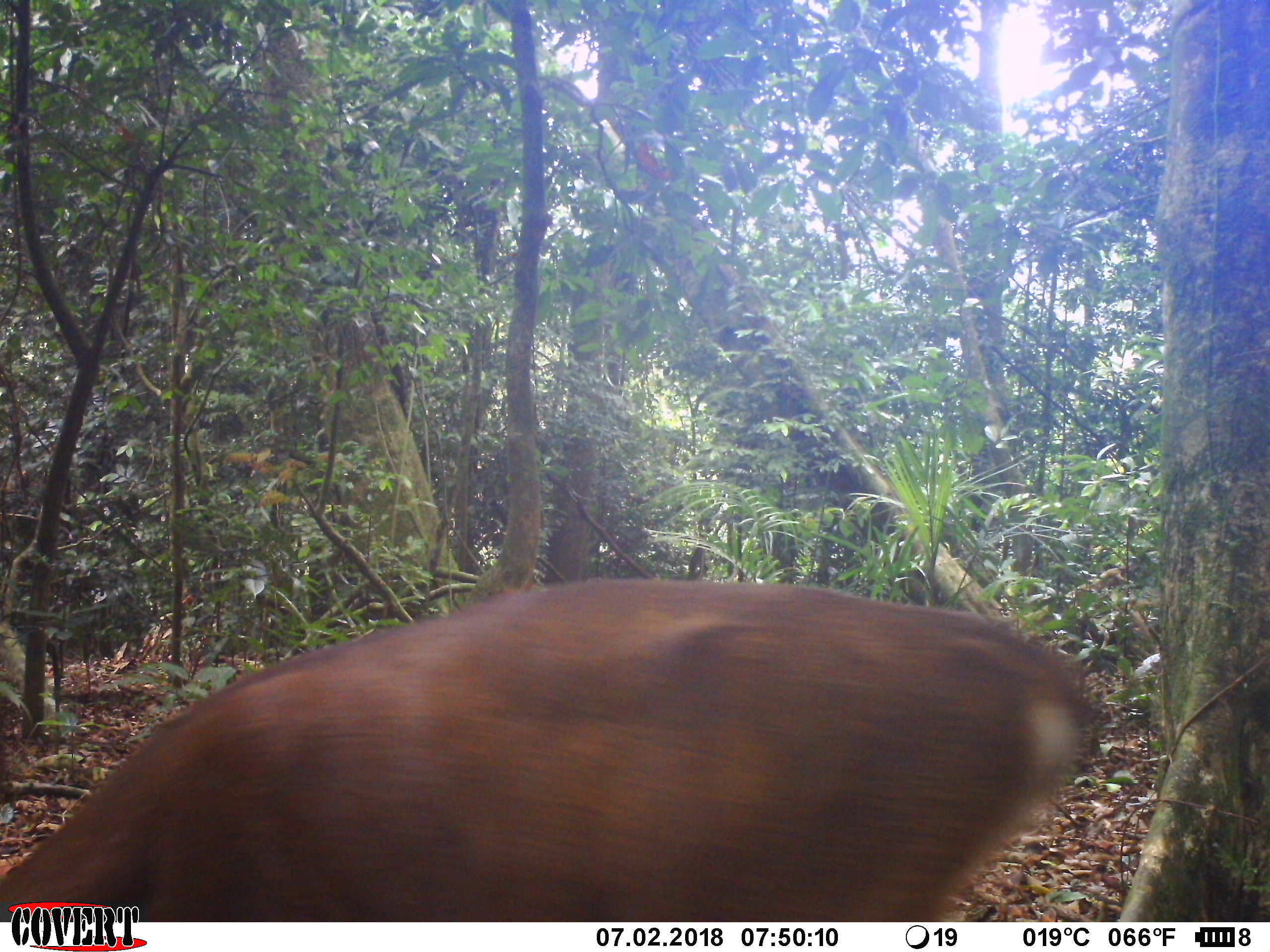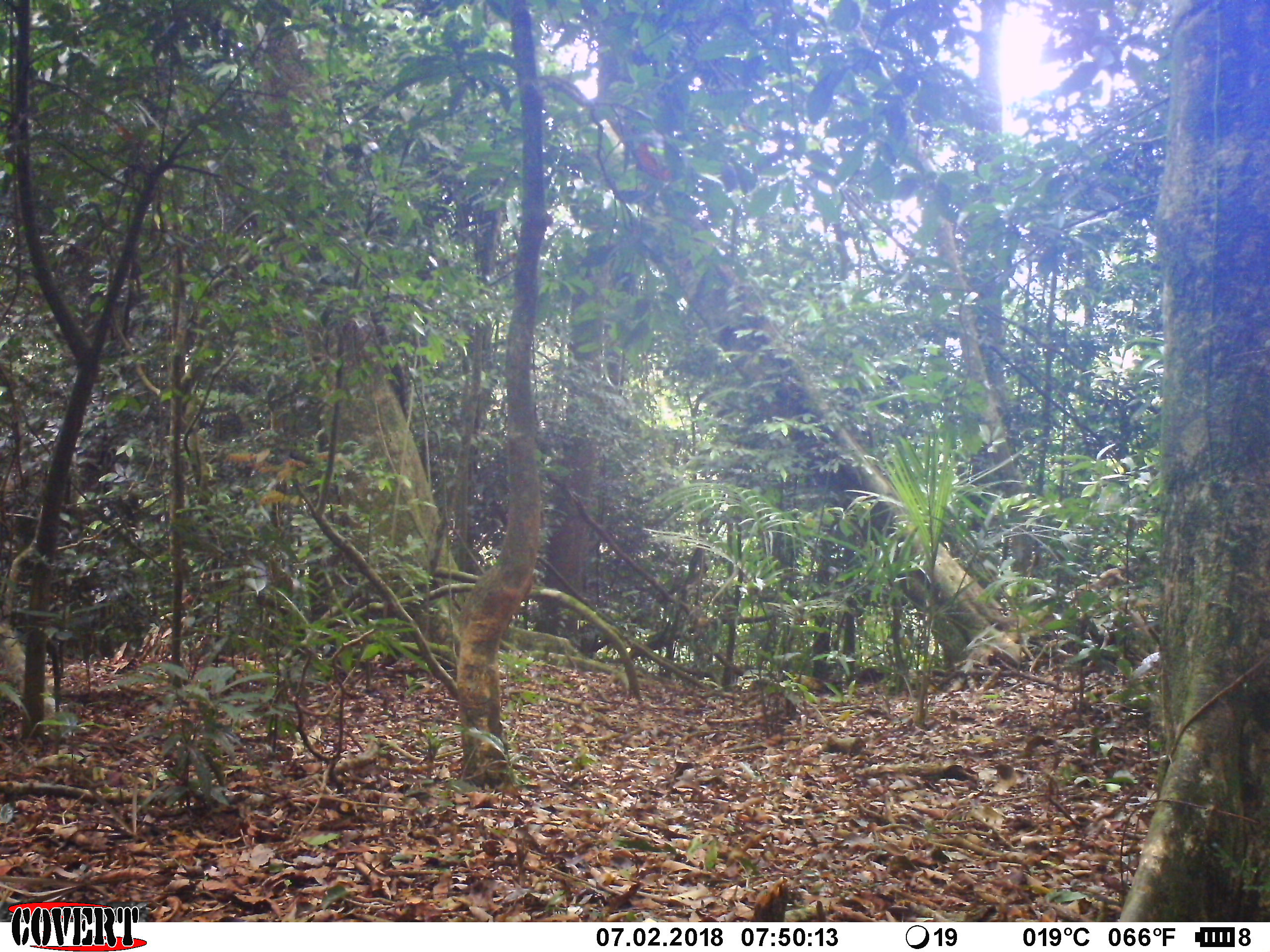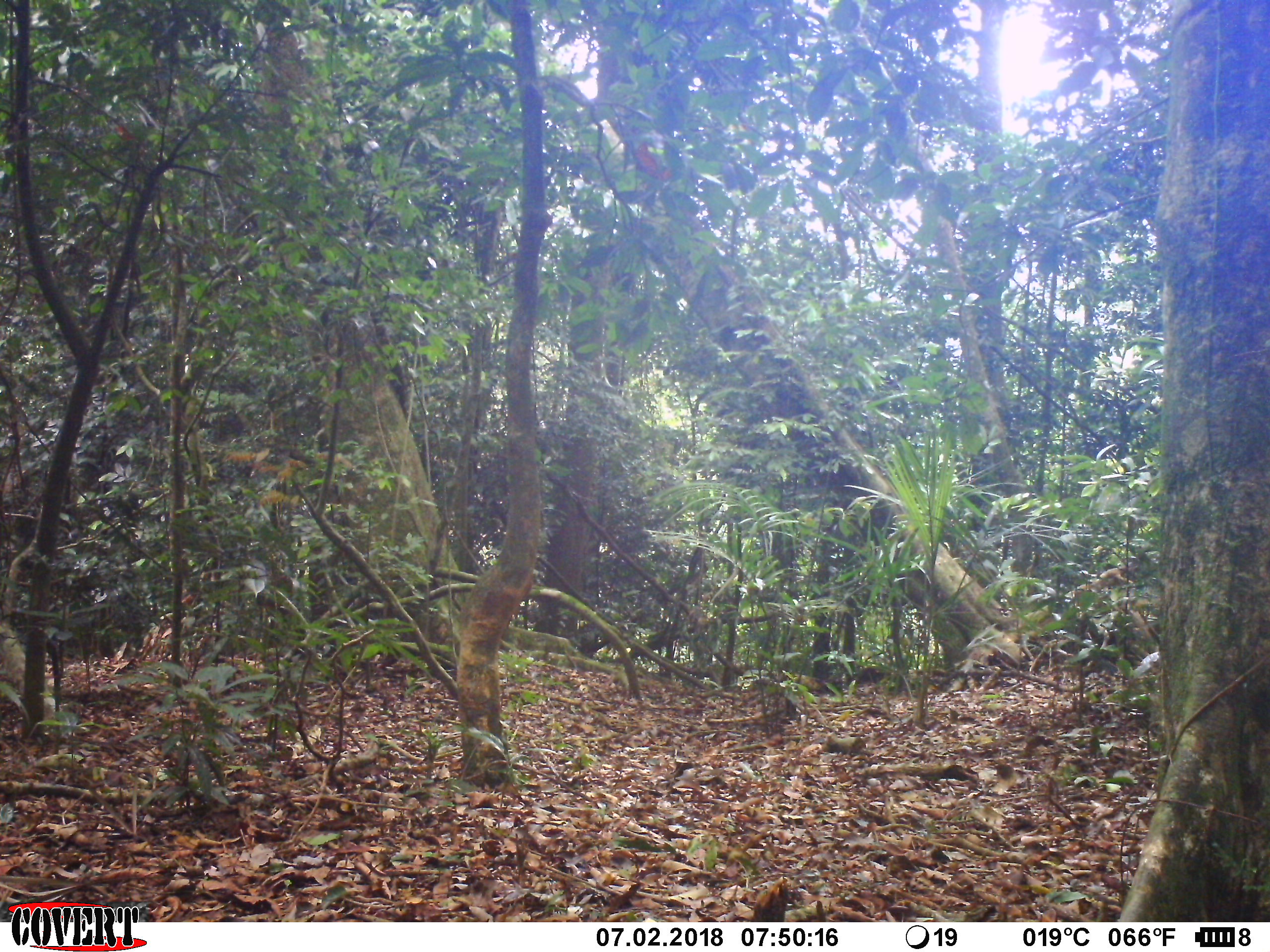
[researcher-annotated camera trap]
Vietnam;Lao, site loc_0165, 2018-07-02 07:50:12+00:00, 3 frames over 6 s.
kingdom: Animalia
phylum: Chordata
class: Mammalia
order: Artiodactyla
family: Cervidae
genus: Muntiacus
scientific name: Muntiacus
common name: muntjacs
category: unidentified muntjac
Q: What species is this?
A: Unidentified muntjac (muntjacs) (Muntiacus).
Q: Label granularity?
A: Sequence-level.